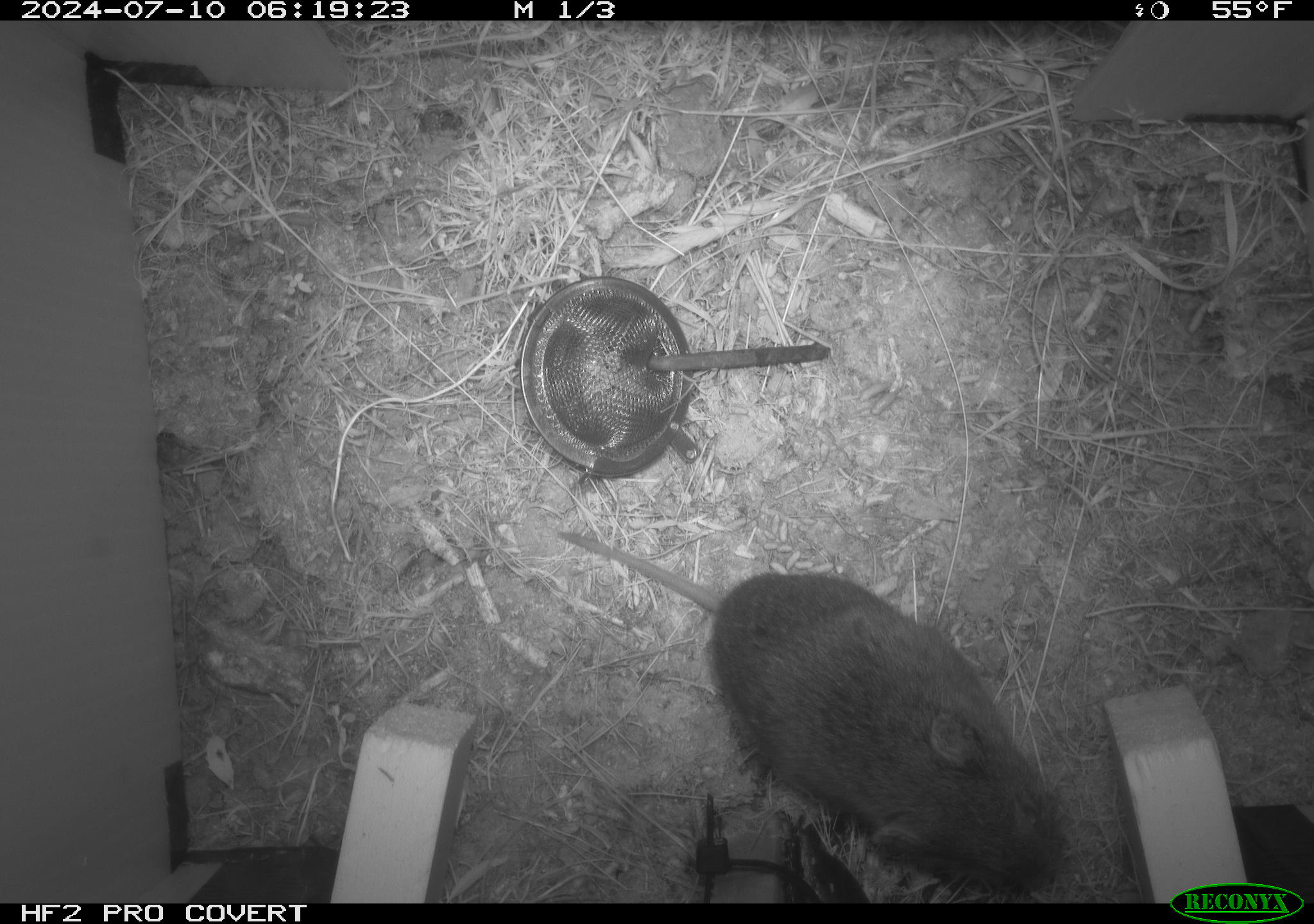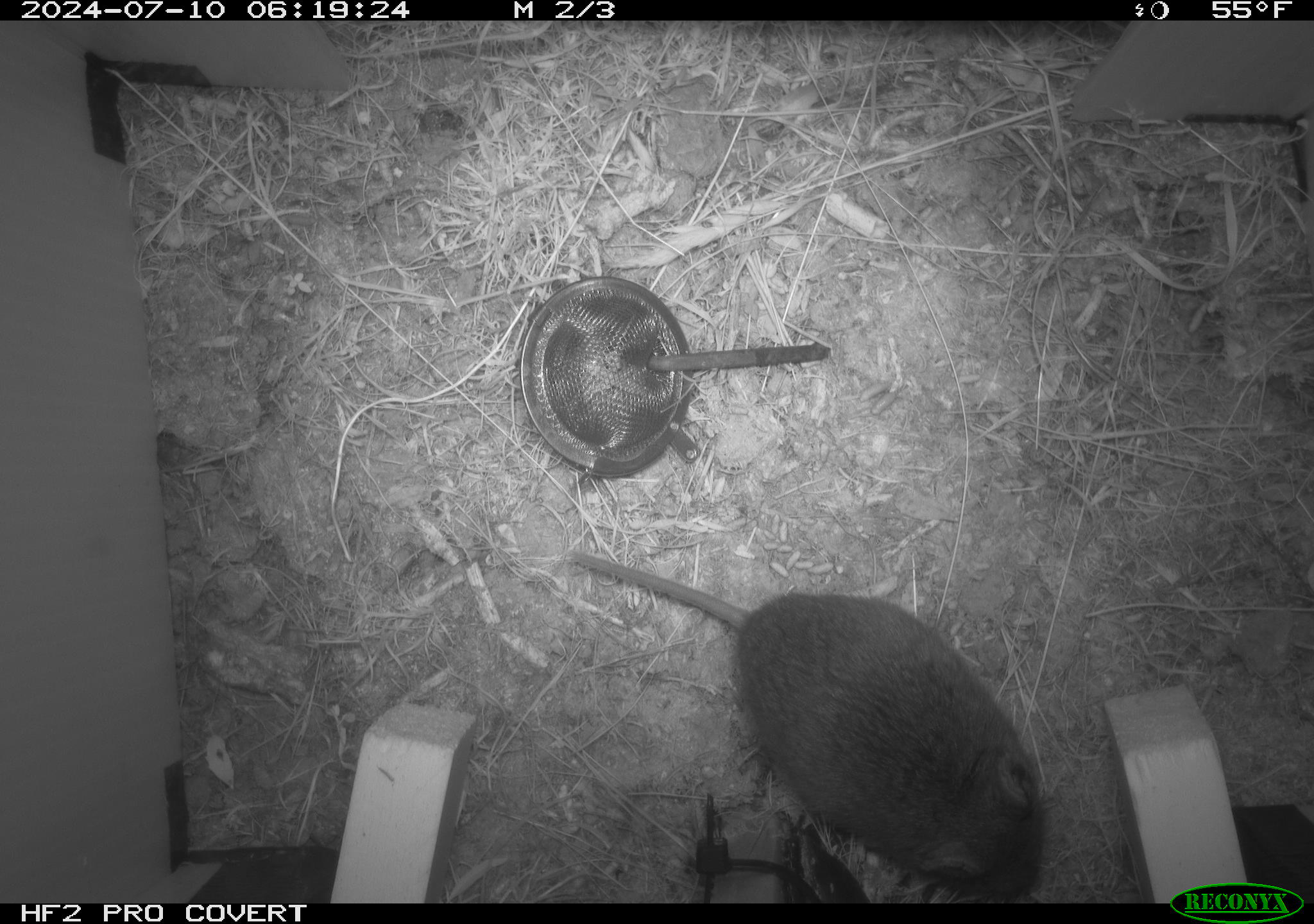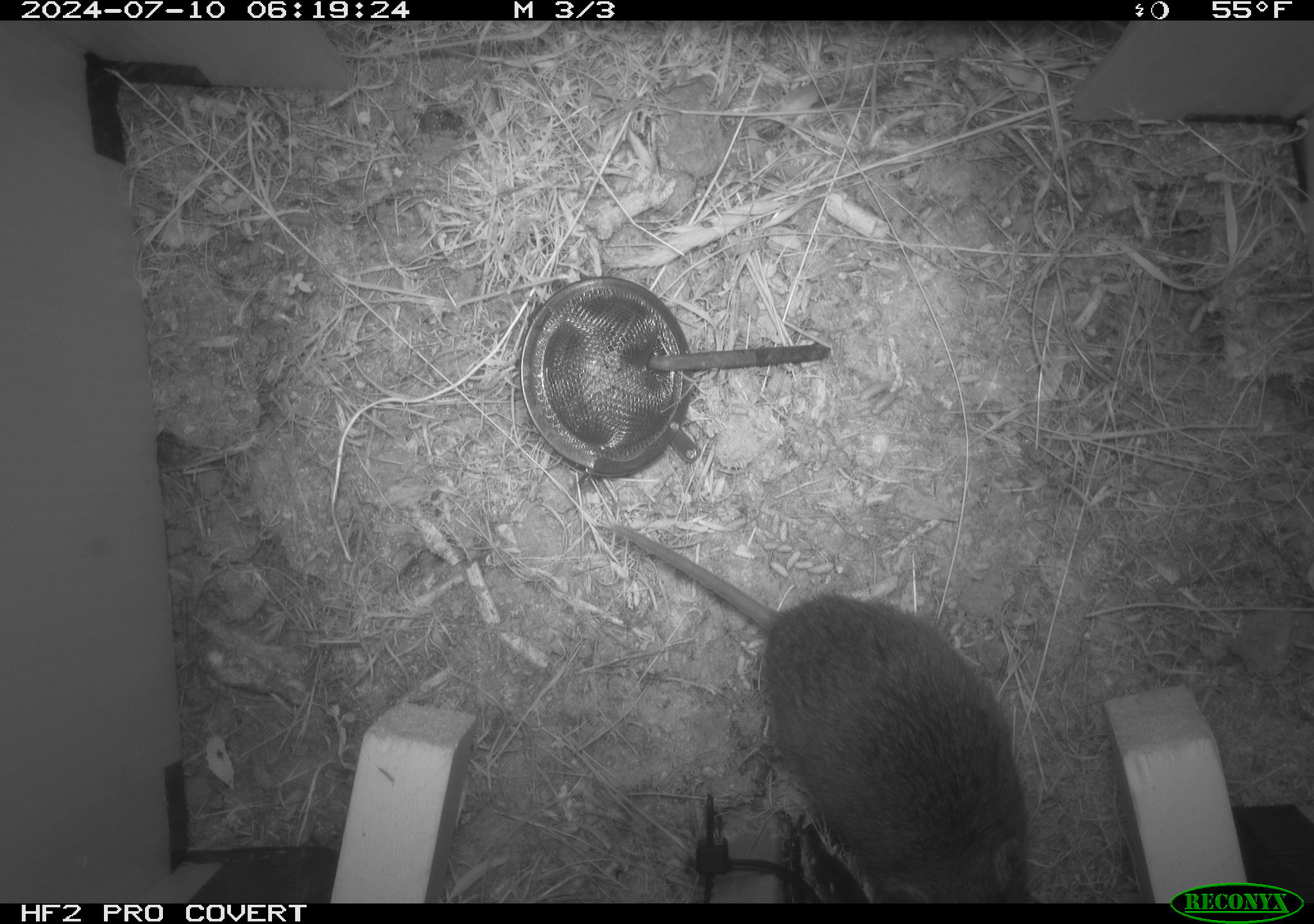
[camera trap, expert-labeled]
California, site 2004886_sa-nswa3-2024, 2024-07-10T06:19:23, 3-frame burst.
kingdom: Animalia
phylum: Chordata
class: Mammalia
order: Rodentia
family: Cricetidae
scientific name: Arvicolinae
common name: voles, lemmings, and muskrats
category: arvicolinae subfamily